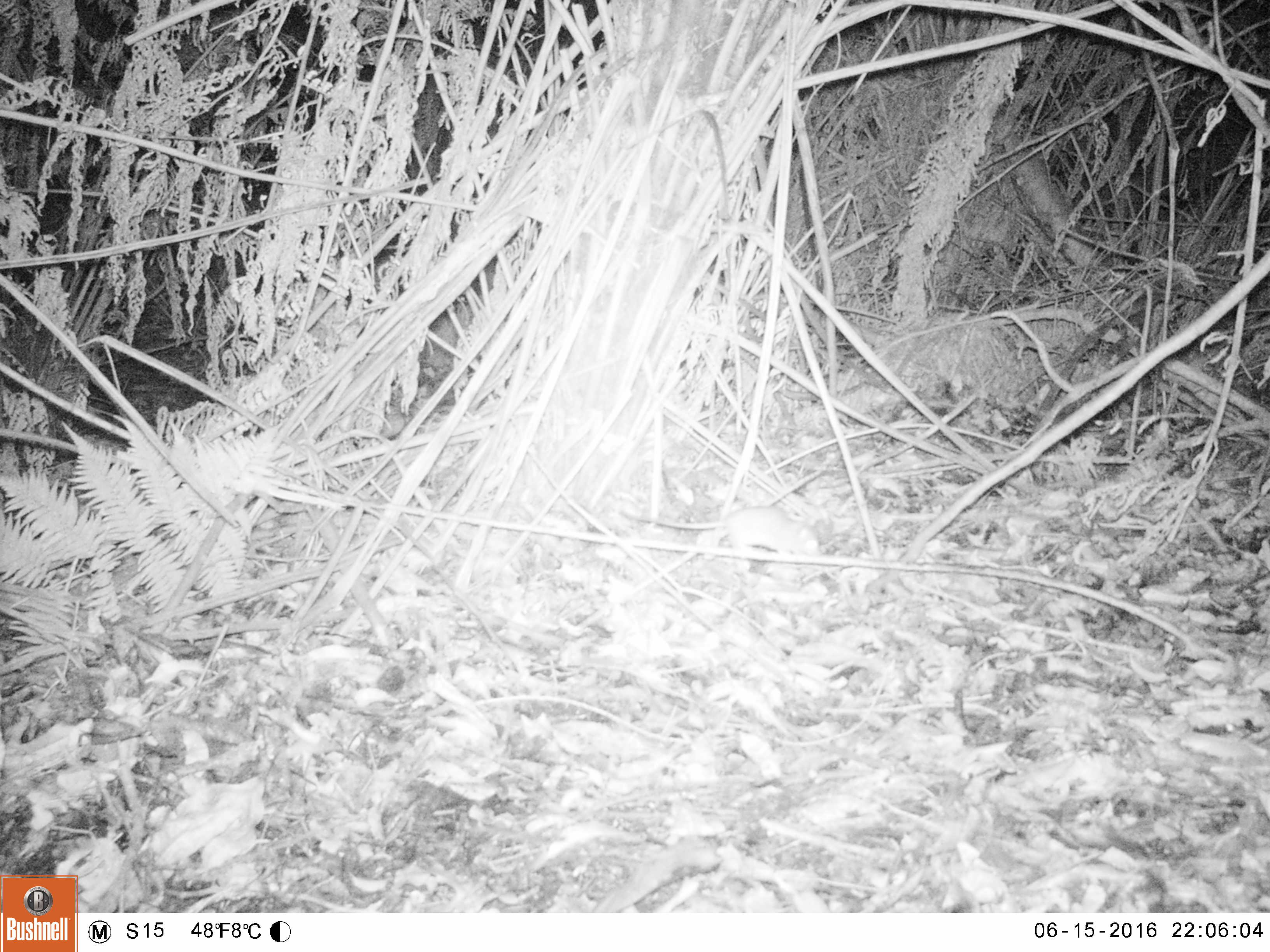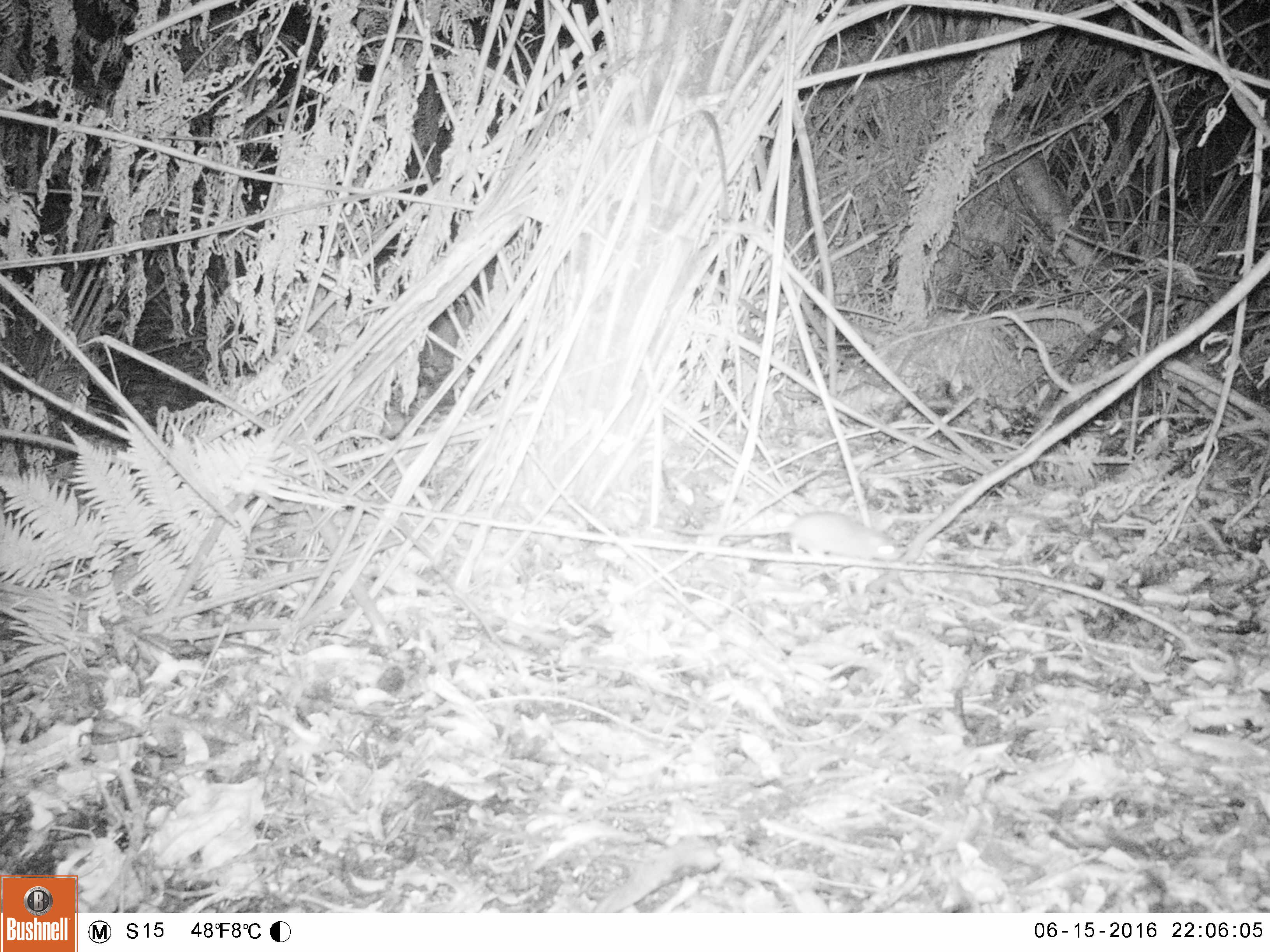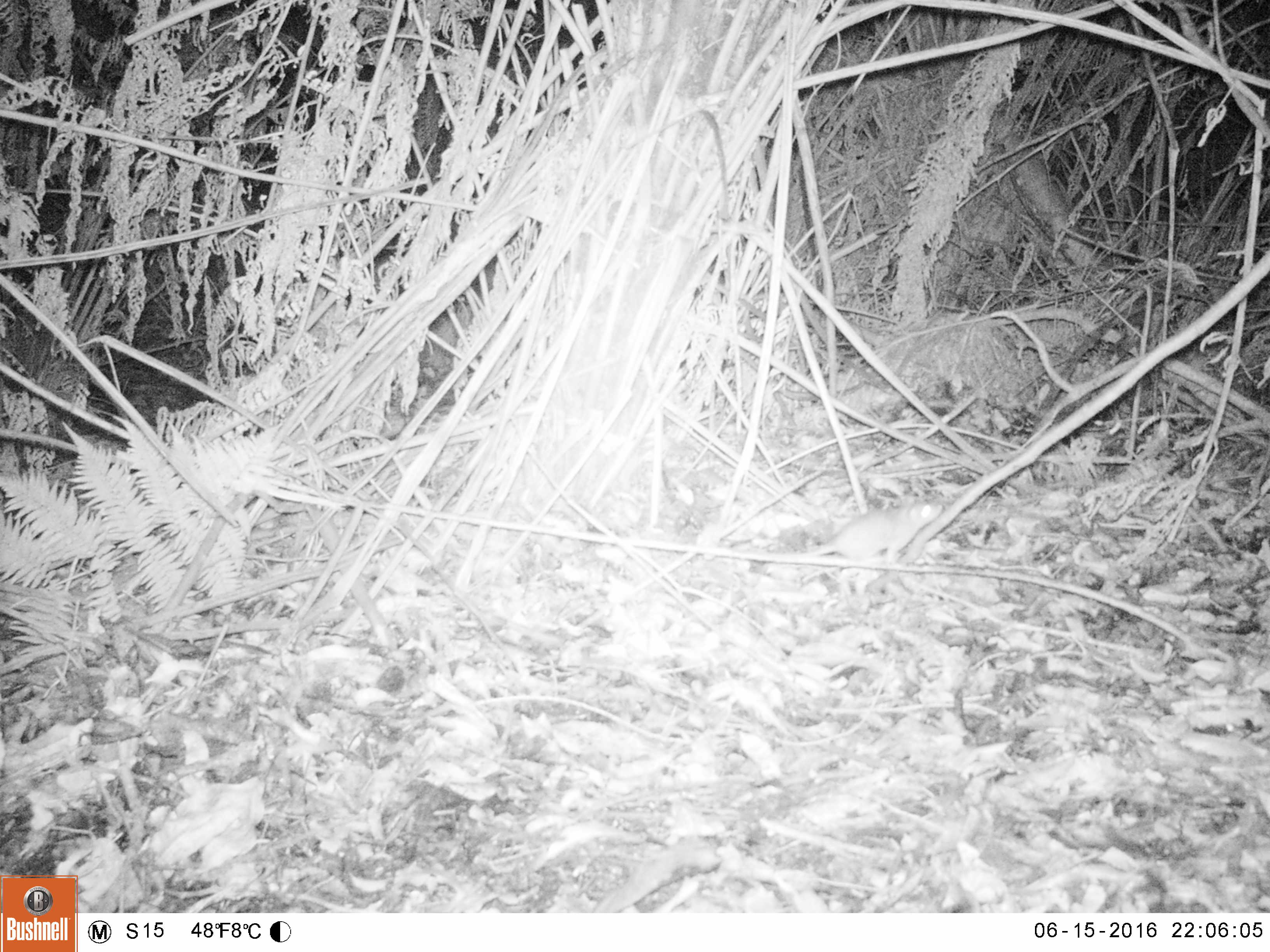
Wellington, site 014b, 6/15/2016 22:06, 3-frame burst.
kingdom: Animalia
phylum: Chordata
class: Mammalia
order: Rodentia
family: Muridae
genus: Rattus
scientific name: Rattus norvegicus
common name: norway rat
Norway rat (Rattus norvegicus).